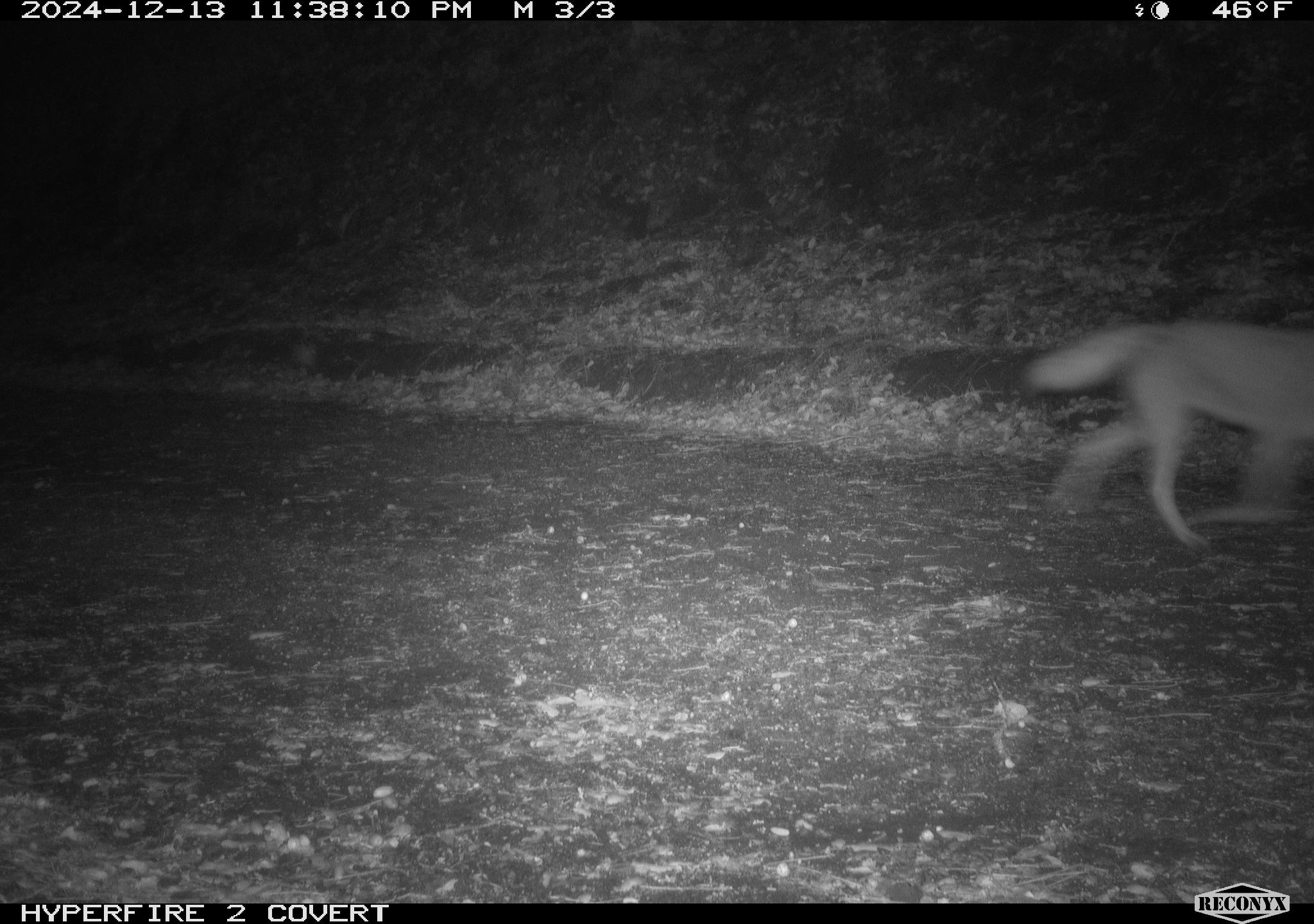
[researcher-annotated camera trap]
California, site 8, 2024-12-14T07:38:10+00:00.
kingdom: Animalia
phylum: Chordata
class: Mammalia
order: Carnivora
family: Canidae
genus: Canis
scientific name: Canis latrans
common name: coyote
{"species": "coyote (Canis latrans)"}